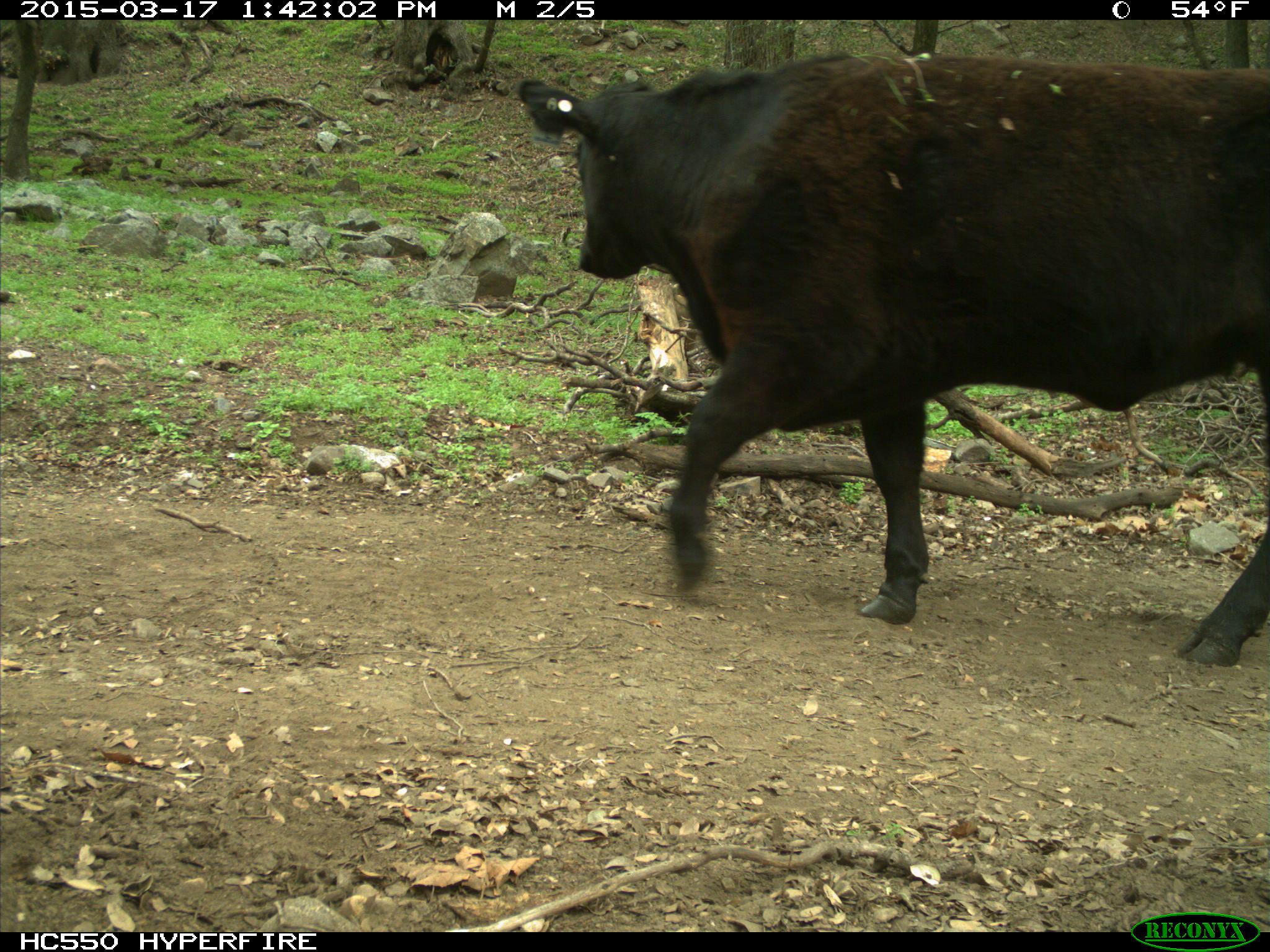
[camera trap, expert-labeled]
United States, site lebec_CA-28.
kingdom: Animalia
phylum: Chordata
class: Mammalia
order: Artiodactyla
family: Bovidae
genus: Bos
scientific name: Bos taurus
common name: domestic cow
Bos taurus (domestic cow).